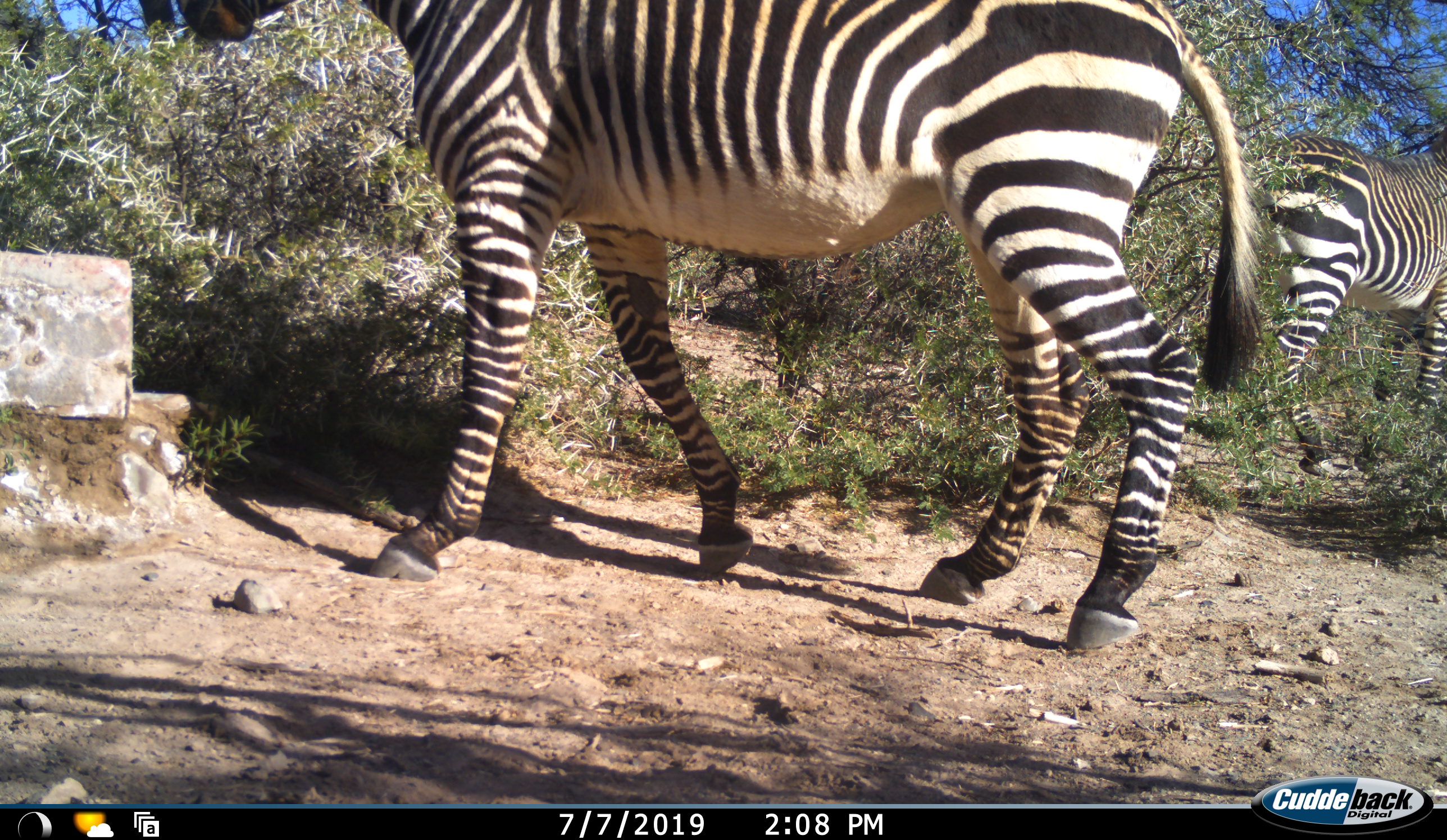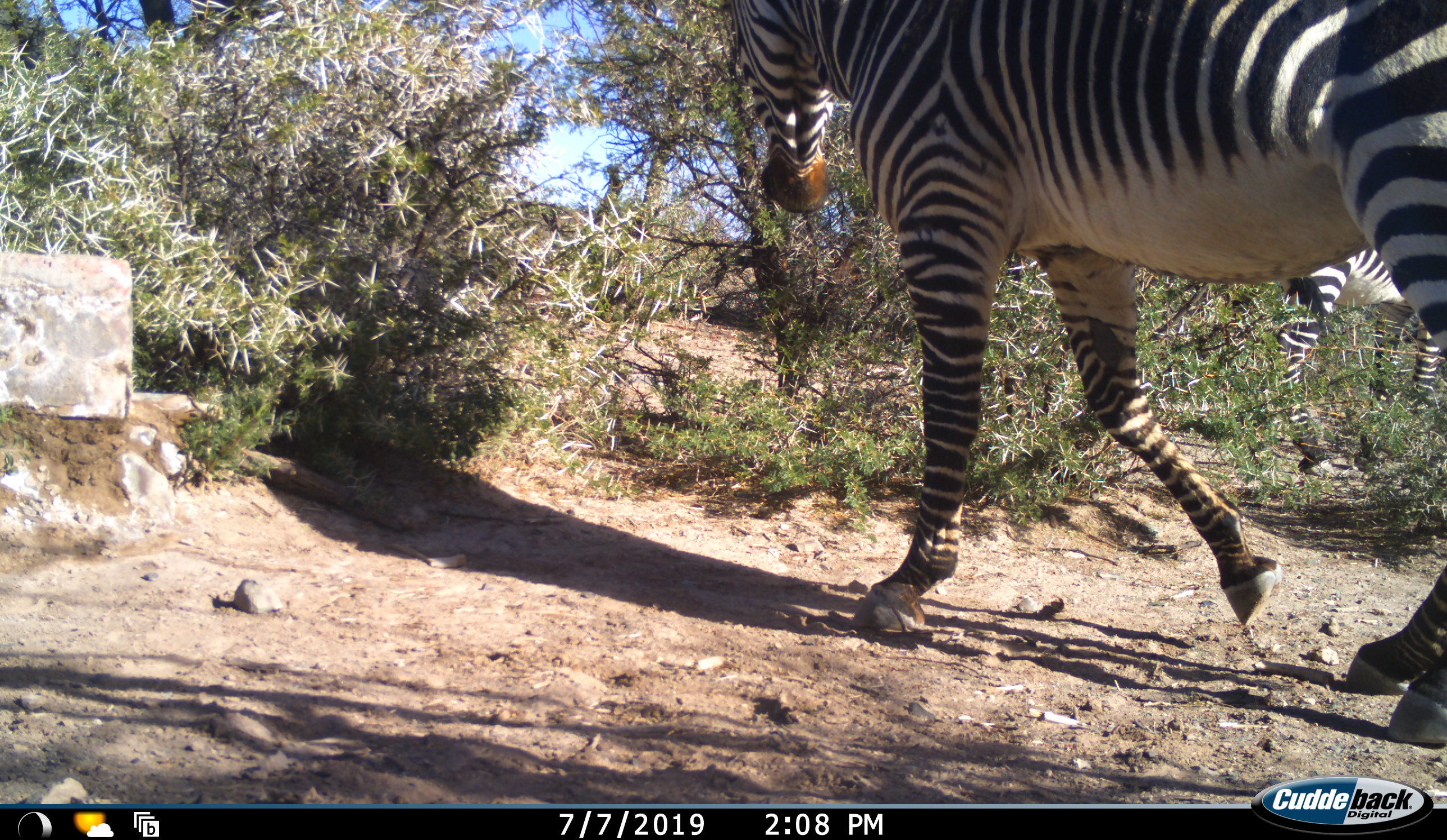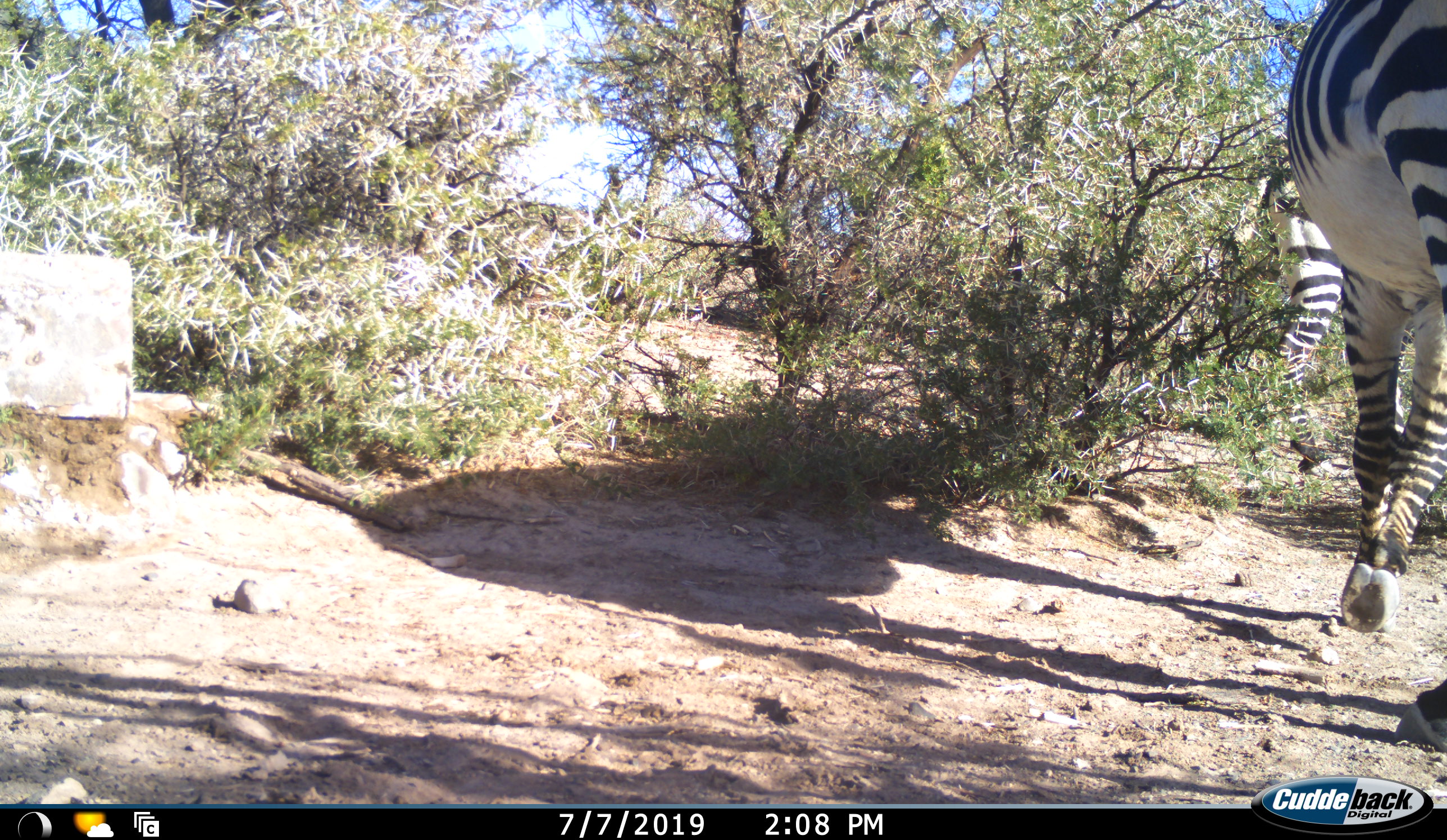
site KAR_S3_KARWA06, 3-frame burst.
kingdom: Animalia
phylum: Chordata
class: Mammalia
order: Perissodactyla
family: Equidae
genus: Equus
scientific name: Equus zebra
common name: mountain zebra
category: zebramountain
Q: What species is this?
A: Zebramountain (mountain zebra) (Equus zebra).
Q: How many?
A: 2.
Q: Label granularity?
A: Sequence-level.